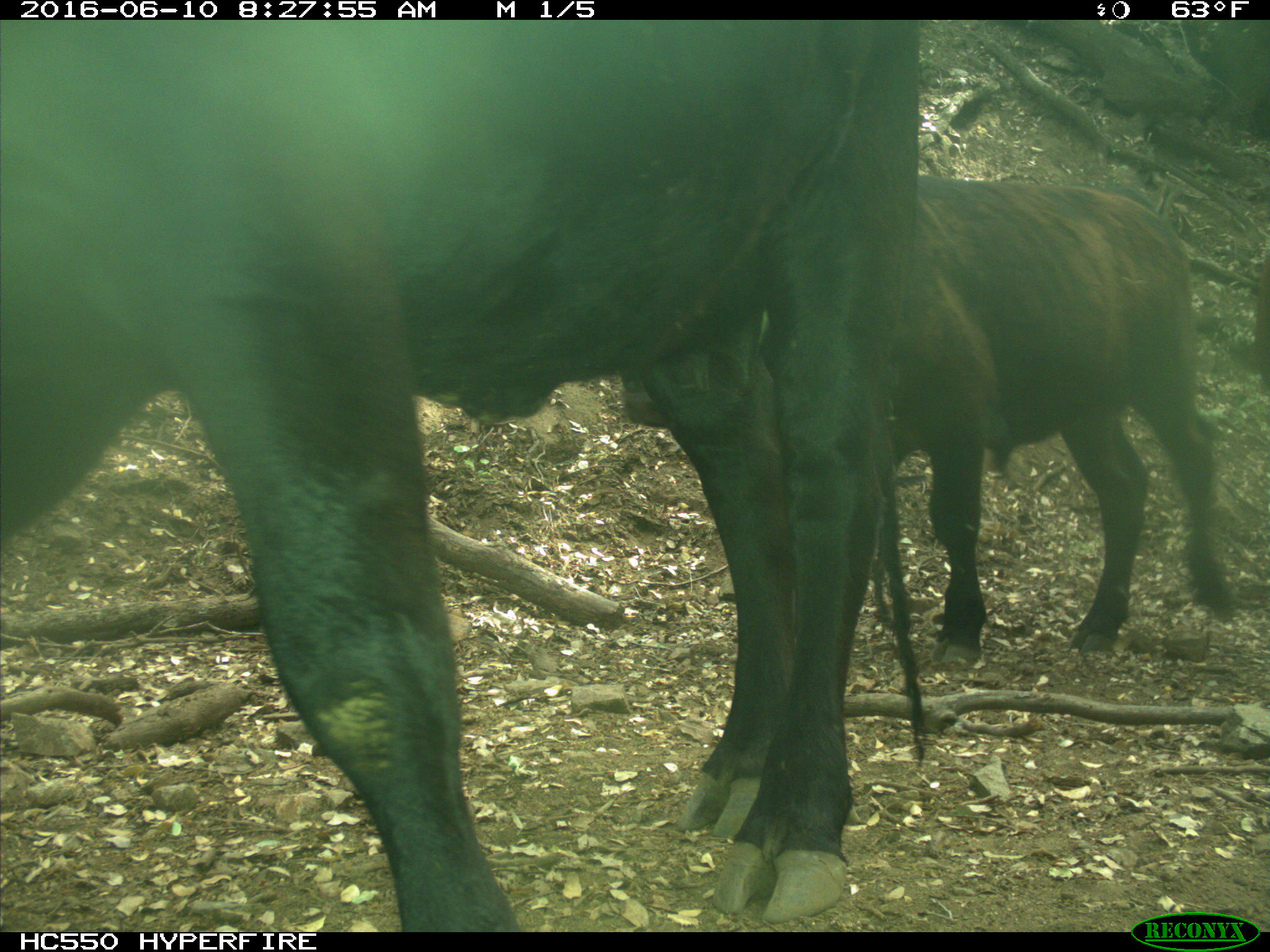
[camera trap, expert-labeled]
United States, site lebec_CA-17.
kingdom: Animalia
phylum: Chordata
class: Mammalia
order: Artiodactyla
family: Bovidae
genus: Bos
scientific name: Bos taurus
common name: domestic cow